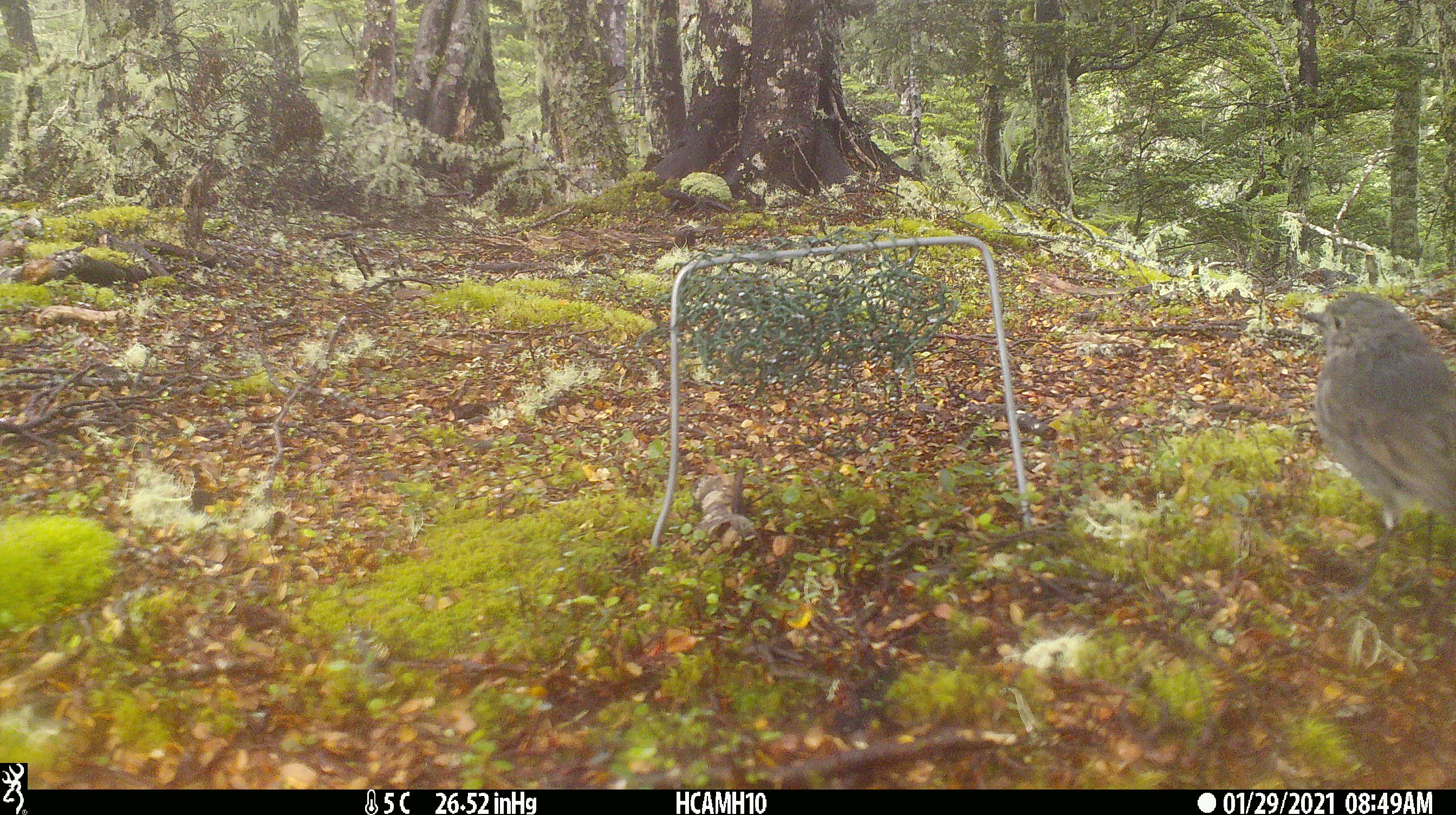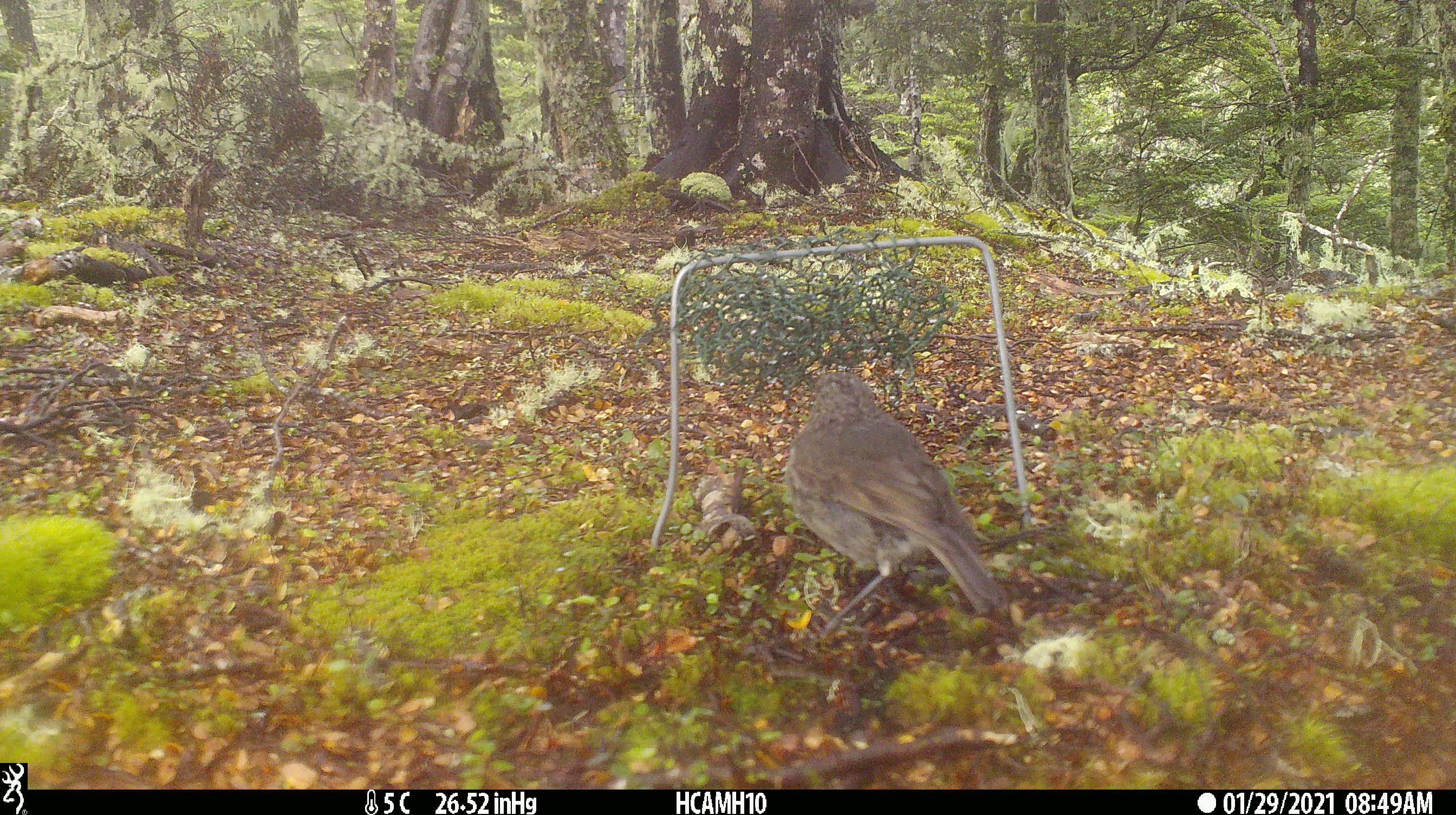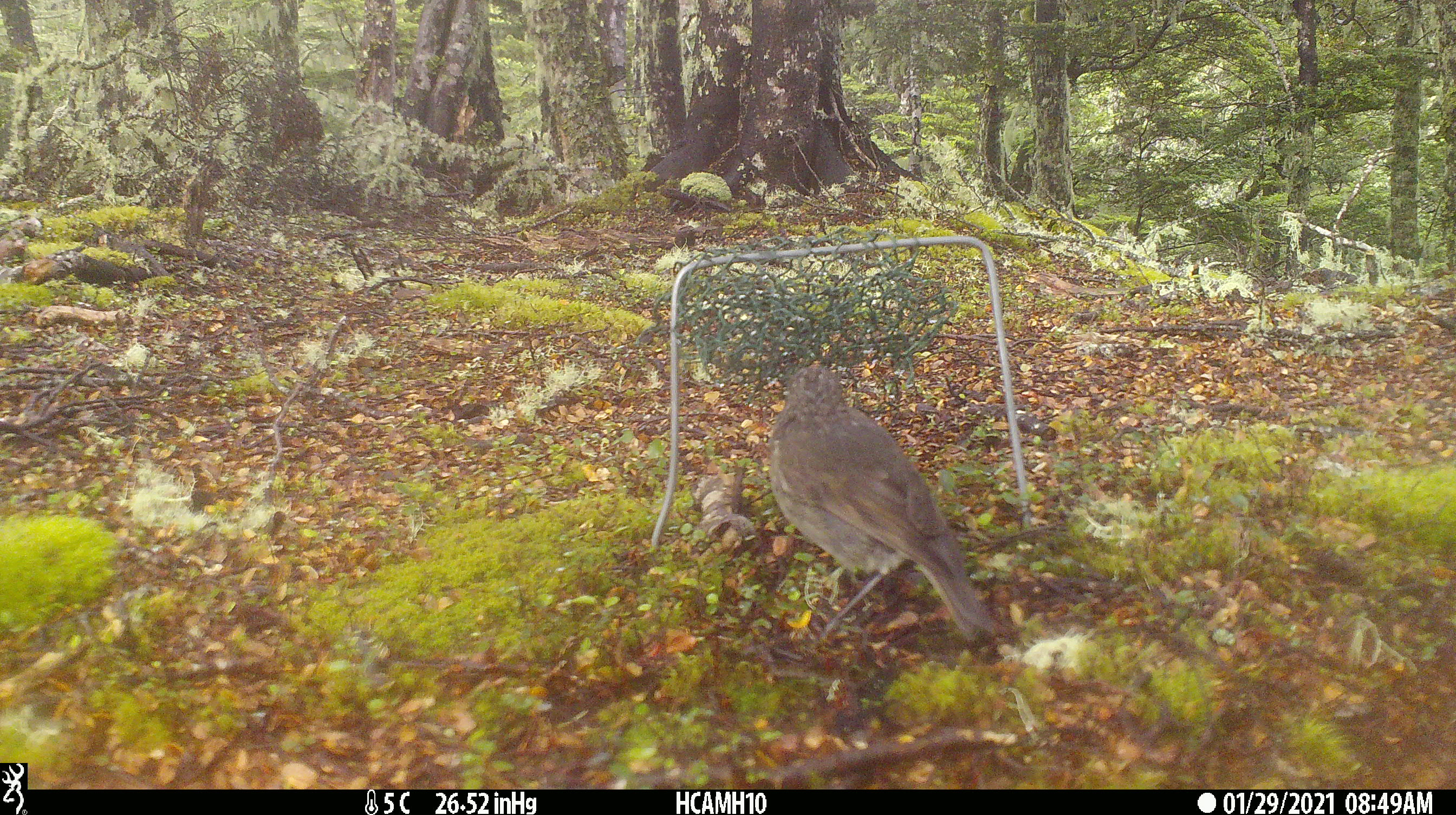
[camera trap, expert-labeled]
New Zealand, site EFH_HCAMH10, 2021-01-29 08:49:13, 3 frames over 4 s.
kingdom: Animalia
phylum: Chordata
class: Aves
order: Passeriformes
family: Petroicidae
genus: Petroica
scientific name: Petroica australis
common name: new zealand robin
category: robin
Robin (new zealand robin) (Petroica australis).